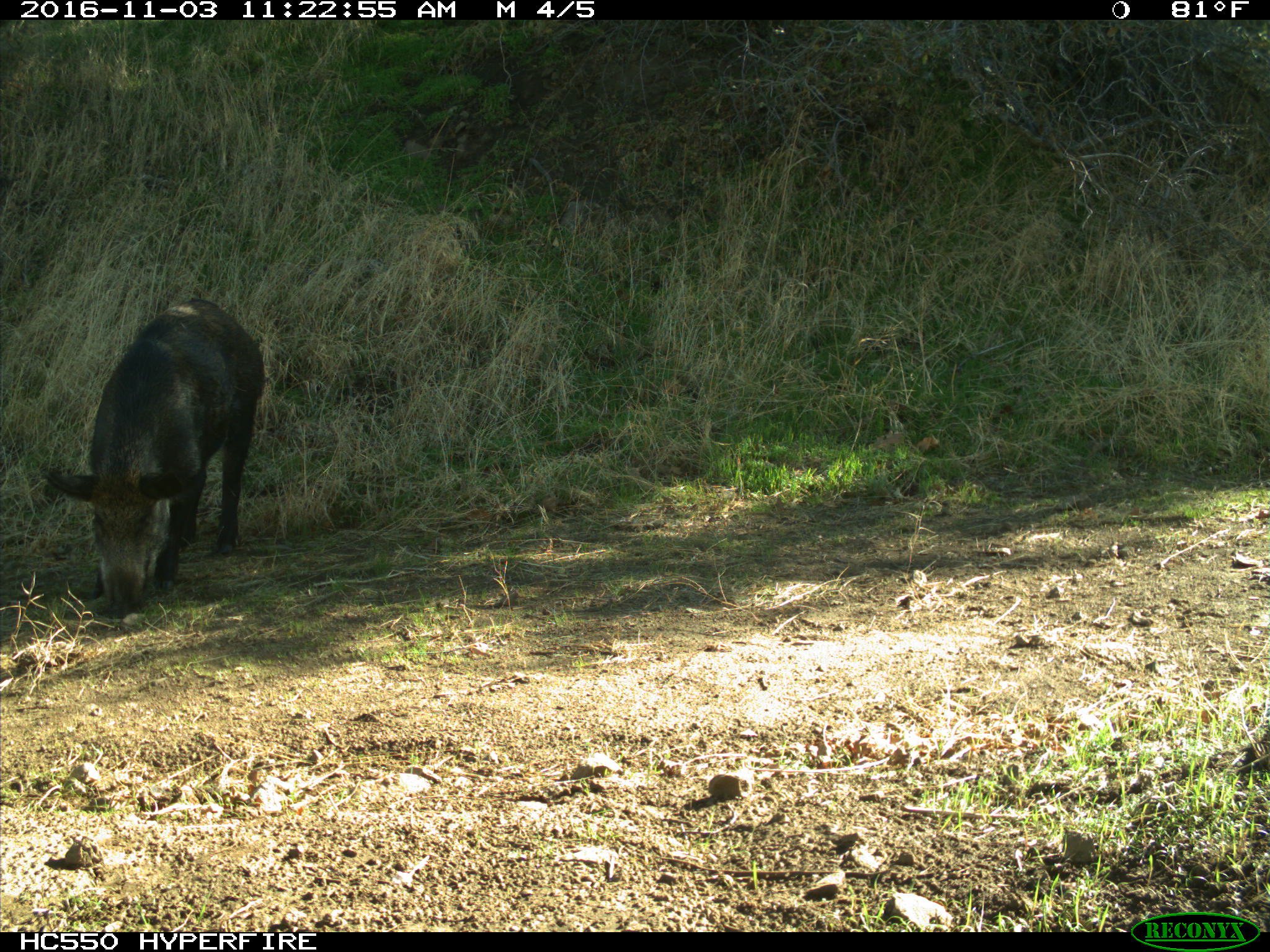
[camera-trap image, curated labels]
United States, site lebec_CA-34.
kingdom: Animalia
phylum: Chordata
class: Mammalia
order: Artiodactyla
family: Suidae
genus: Sus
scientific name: Sus scrofa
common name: wild boar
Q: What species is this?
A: Sus scrofa (wild boar).